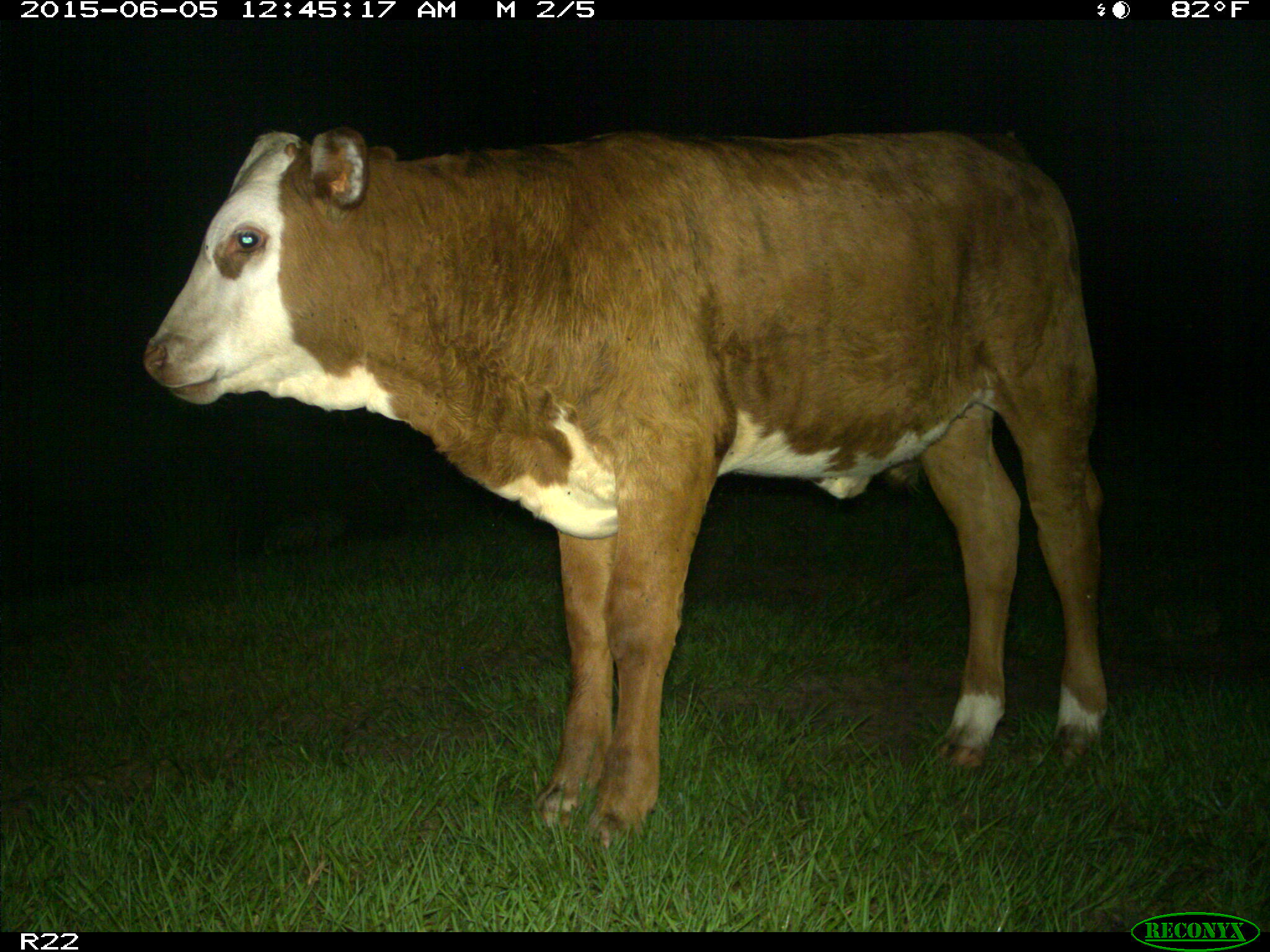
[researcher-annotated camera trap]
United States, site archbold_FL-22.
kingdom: Animalia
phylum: Chordata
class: Mammalia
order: Artiodactyla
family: Bovidae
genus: Bos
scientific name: Bos taurus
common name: domestic cow